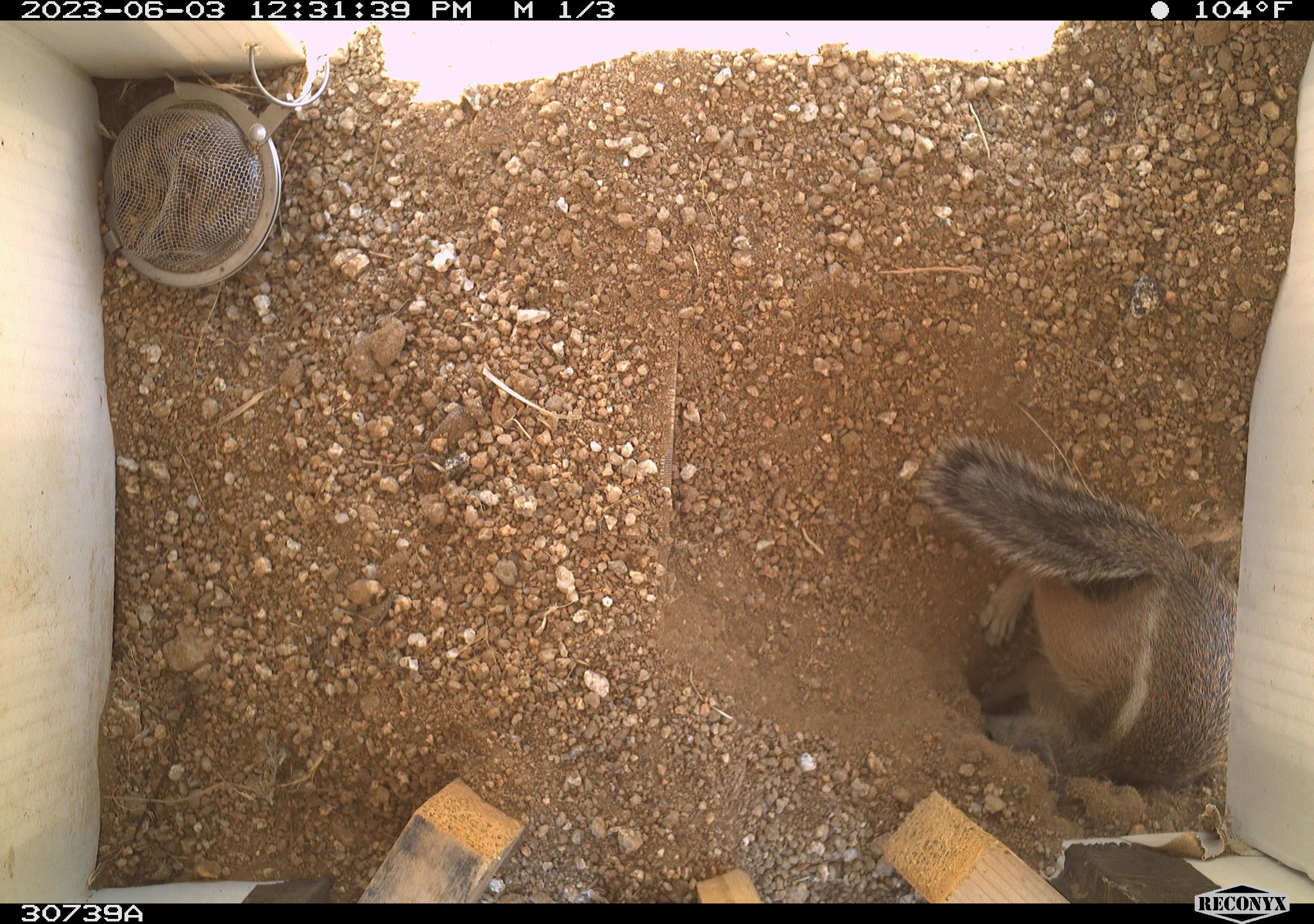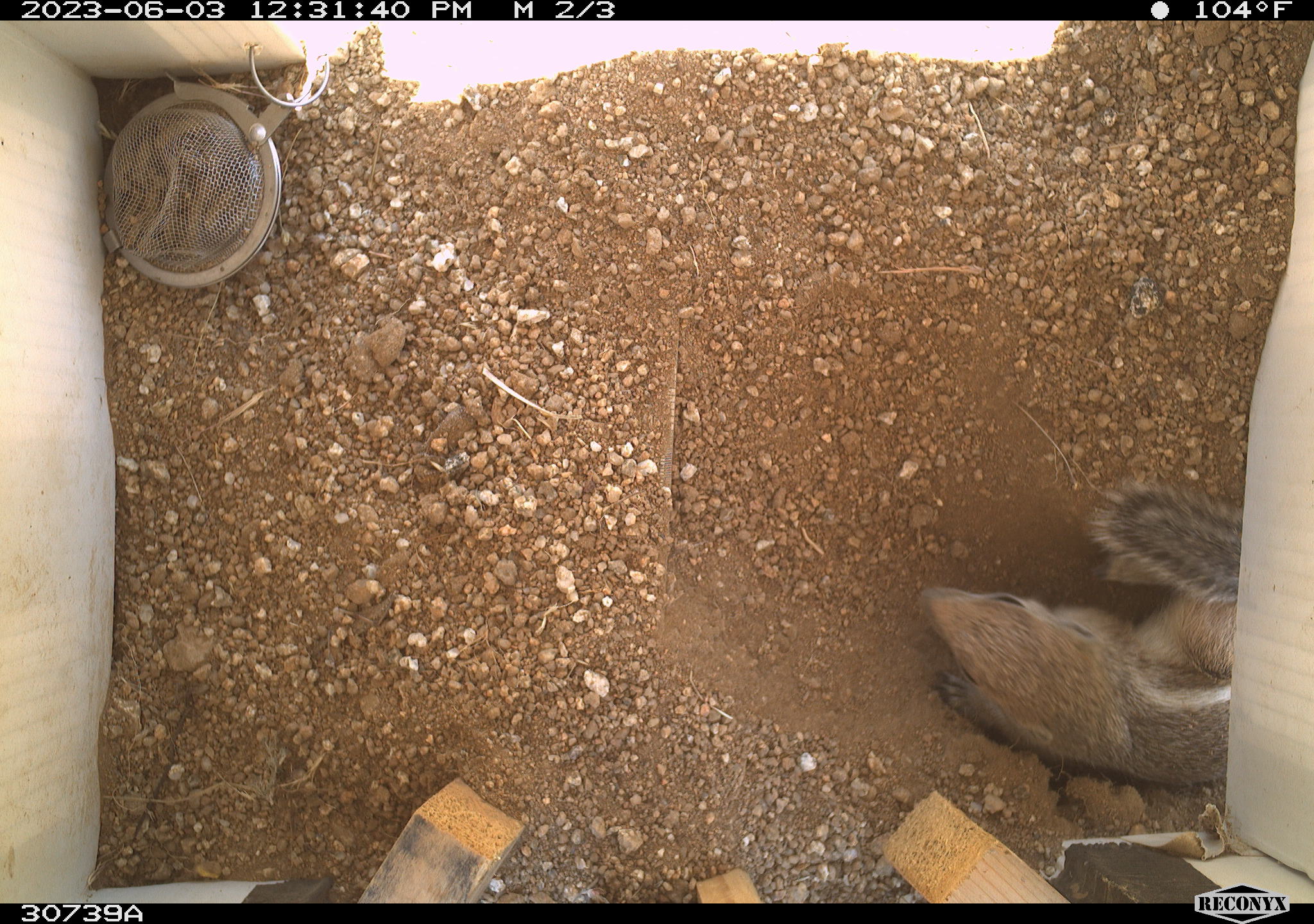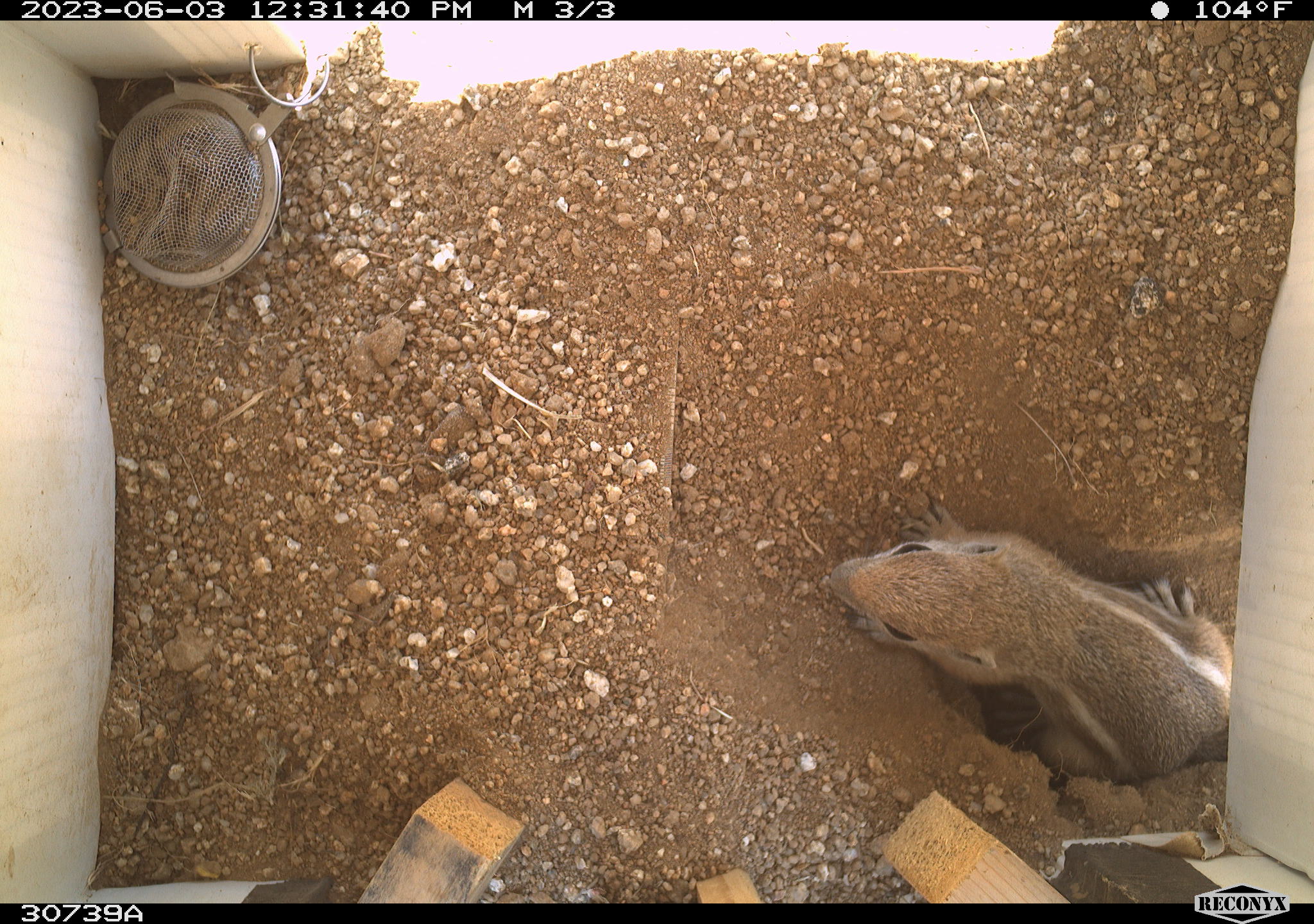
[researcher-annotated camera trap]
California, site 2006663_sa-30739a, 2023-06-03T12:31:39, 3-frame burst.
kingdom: Animalia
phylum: Chordata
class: Mammalia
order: Rodentia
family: Sciuridae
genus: Ammospermophilus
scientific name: Ammospermophilus leucurus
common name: white-tailed antelope squirrel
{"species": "white-tailed antelope squirrel (Ammospermophilus leucurus)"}